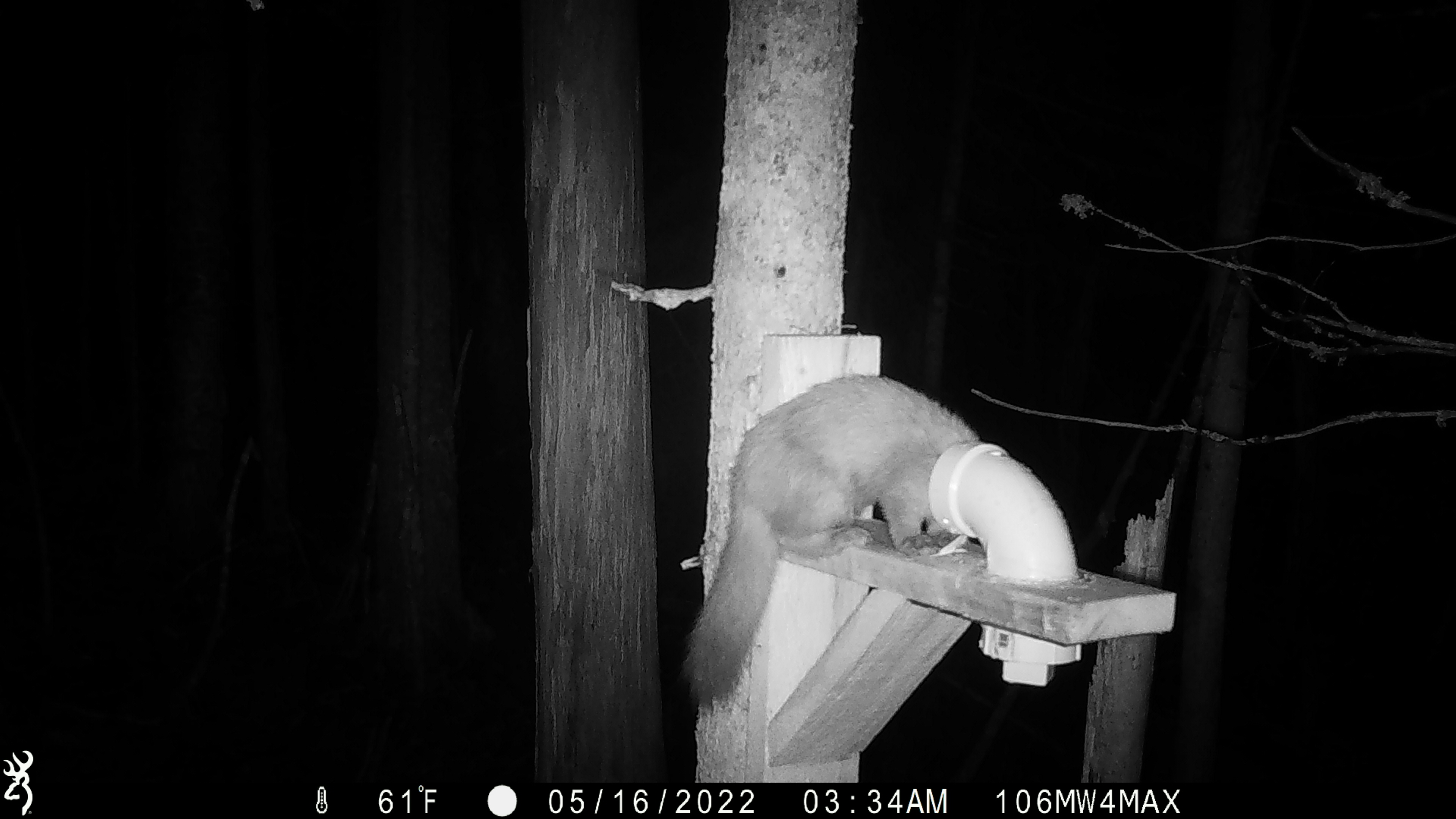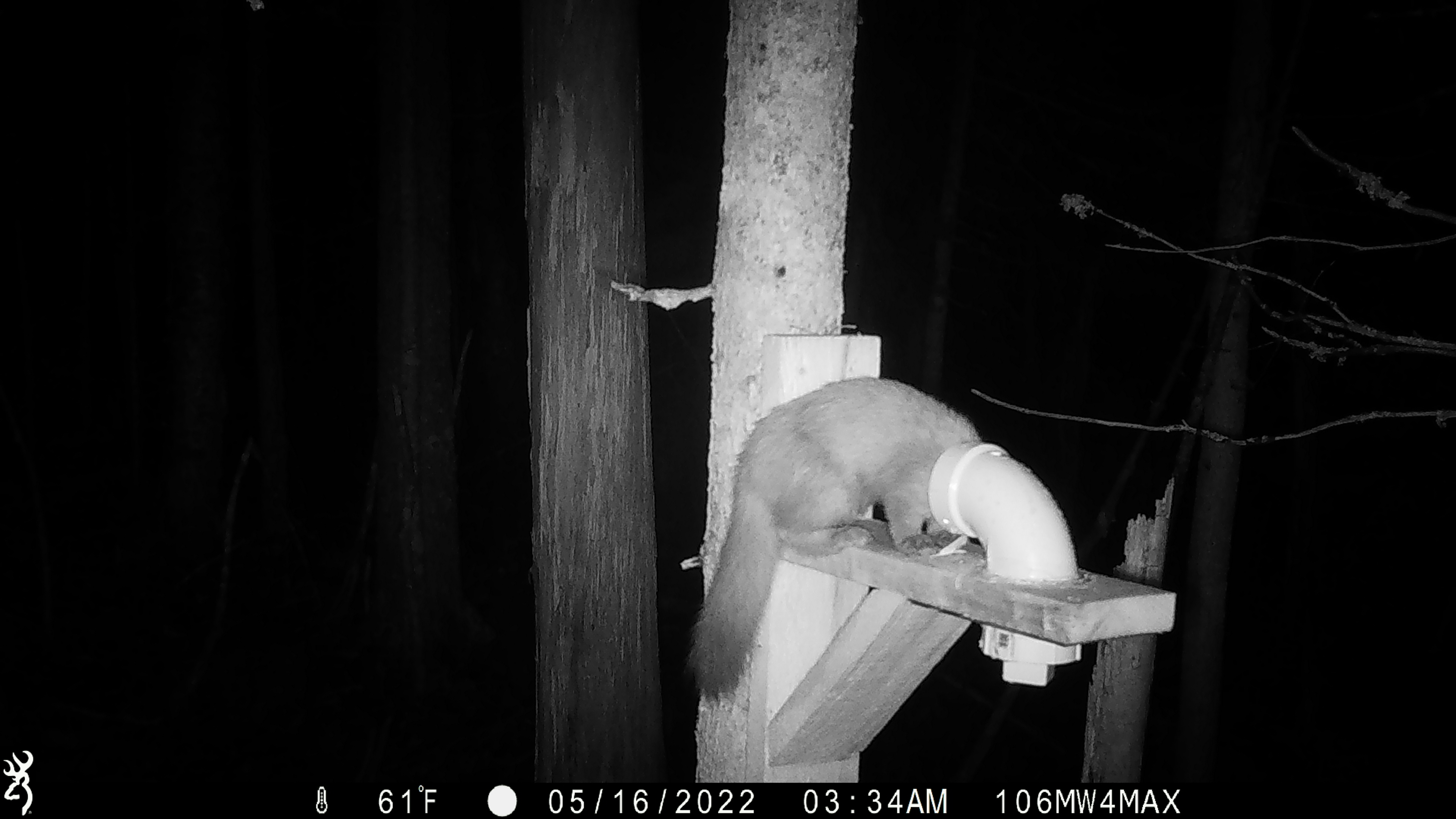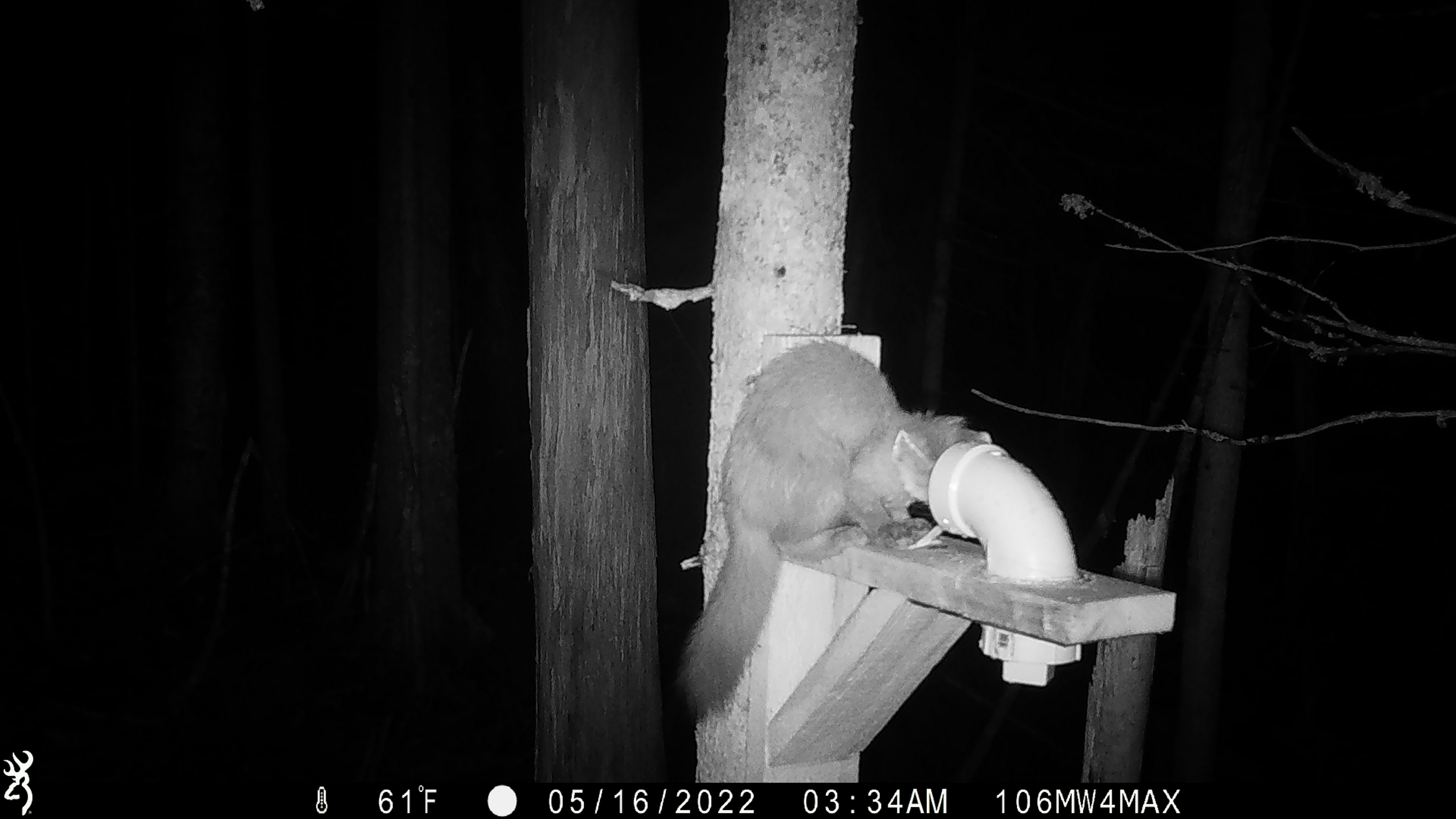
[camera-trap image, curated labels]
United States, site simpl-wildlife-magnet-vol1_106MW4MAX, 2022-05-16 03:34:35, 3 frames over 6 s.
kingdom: Animalia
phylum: Chordata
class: Mammalia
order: Carnivora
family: Mustelidae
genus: Martes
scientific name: Martes americana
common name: american marten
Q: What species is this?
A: American marten (Martes americana).